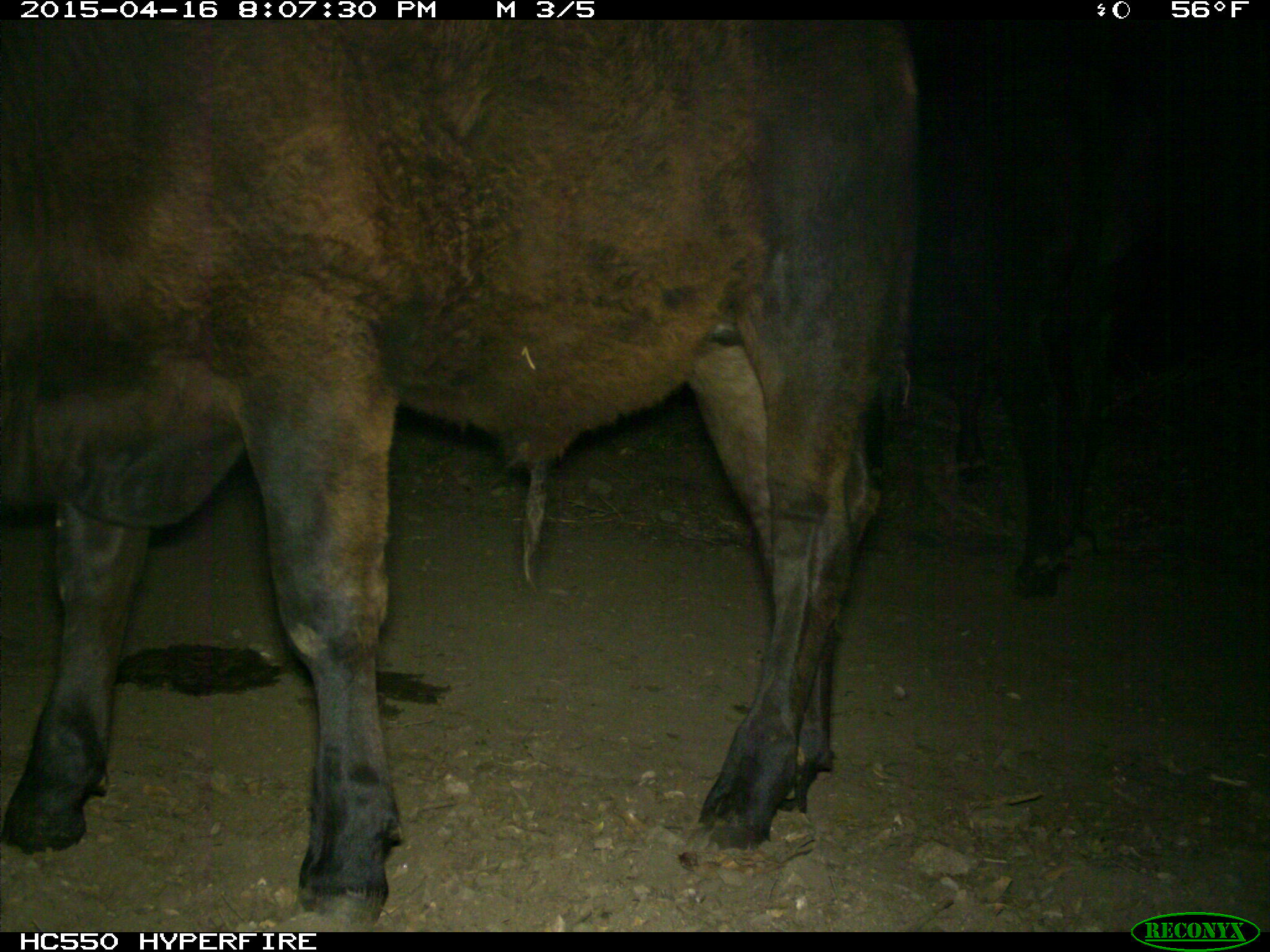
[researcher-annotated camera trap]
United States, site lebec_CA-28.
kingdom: Animalia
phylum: Chordata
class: Mammalia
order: Artiodactyla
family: Bovidae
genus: Bos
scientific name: Bos taurus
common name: domestic cow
Bos taurus (domestic cow).